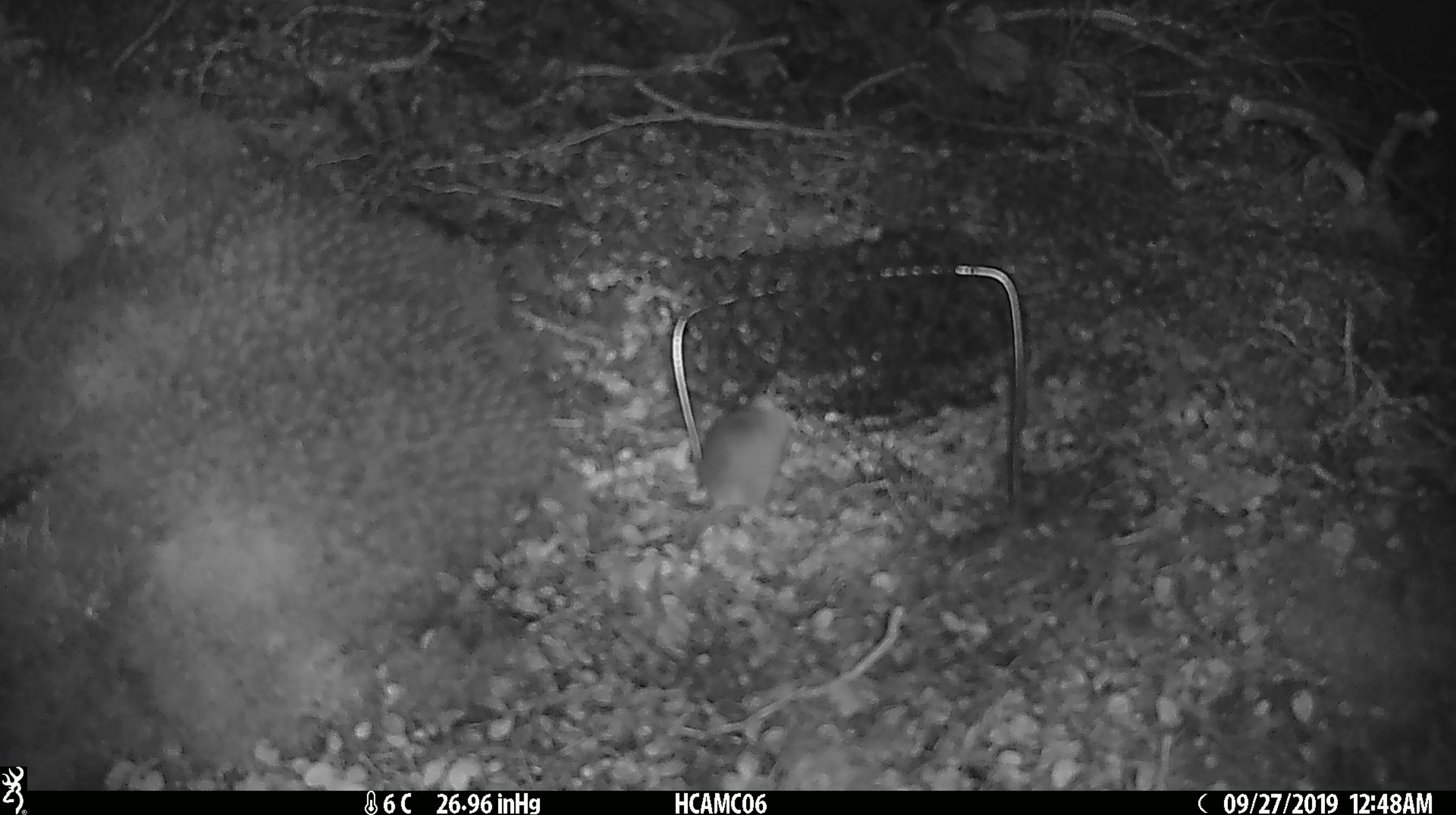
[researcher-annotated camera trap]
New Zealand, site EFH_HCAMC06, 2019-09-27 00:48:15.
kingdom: Animalia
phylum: Chordata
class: Mammalia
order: Rodentia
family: Muridae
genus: Mus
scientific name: Mus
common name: mouse